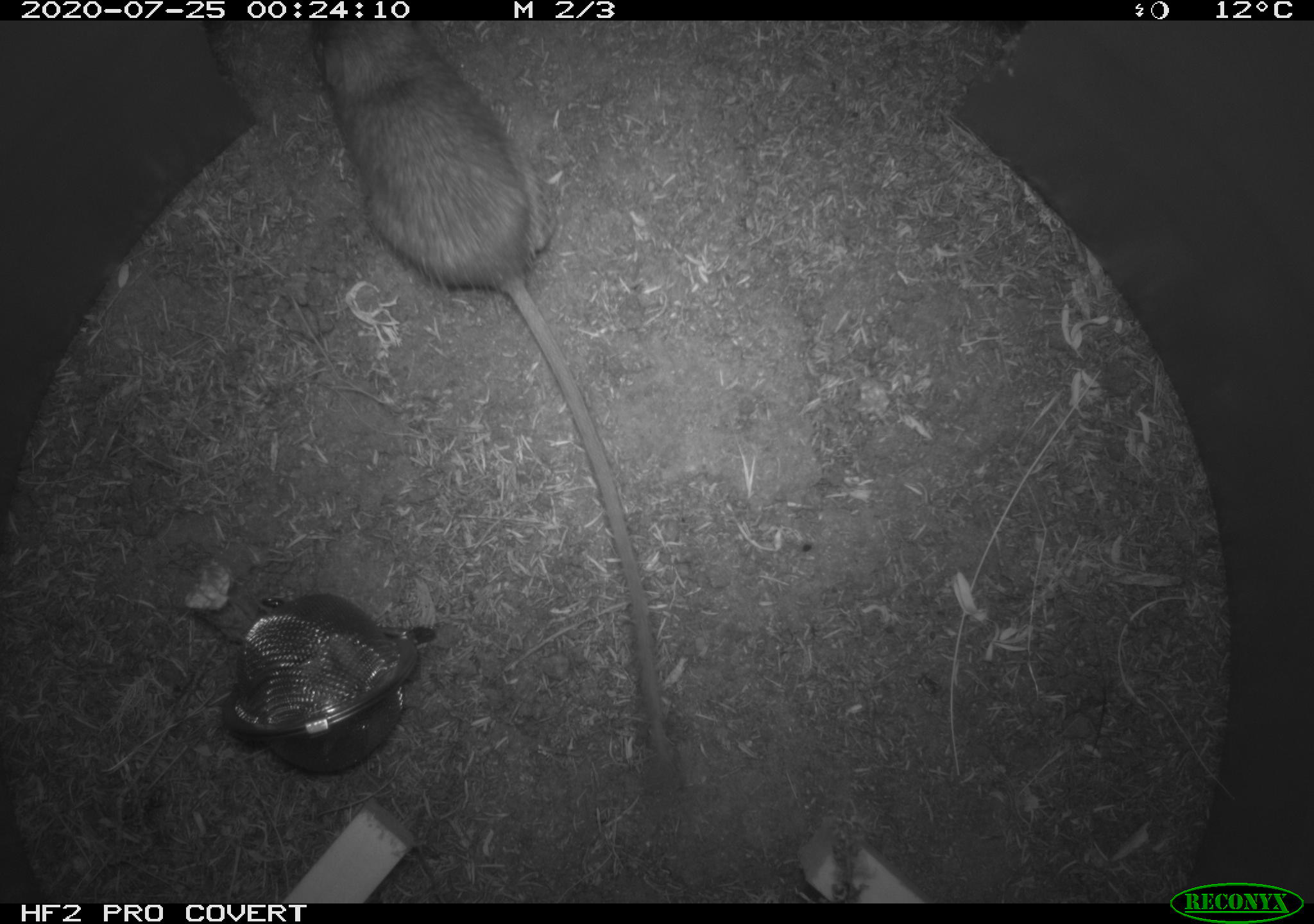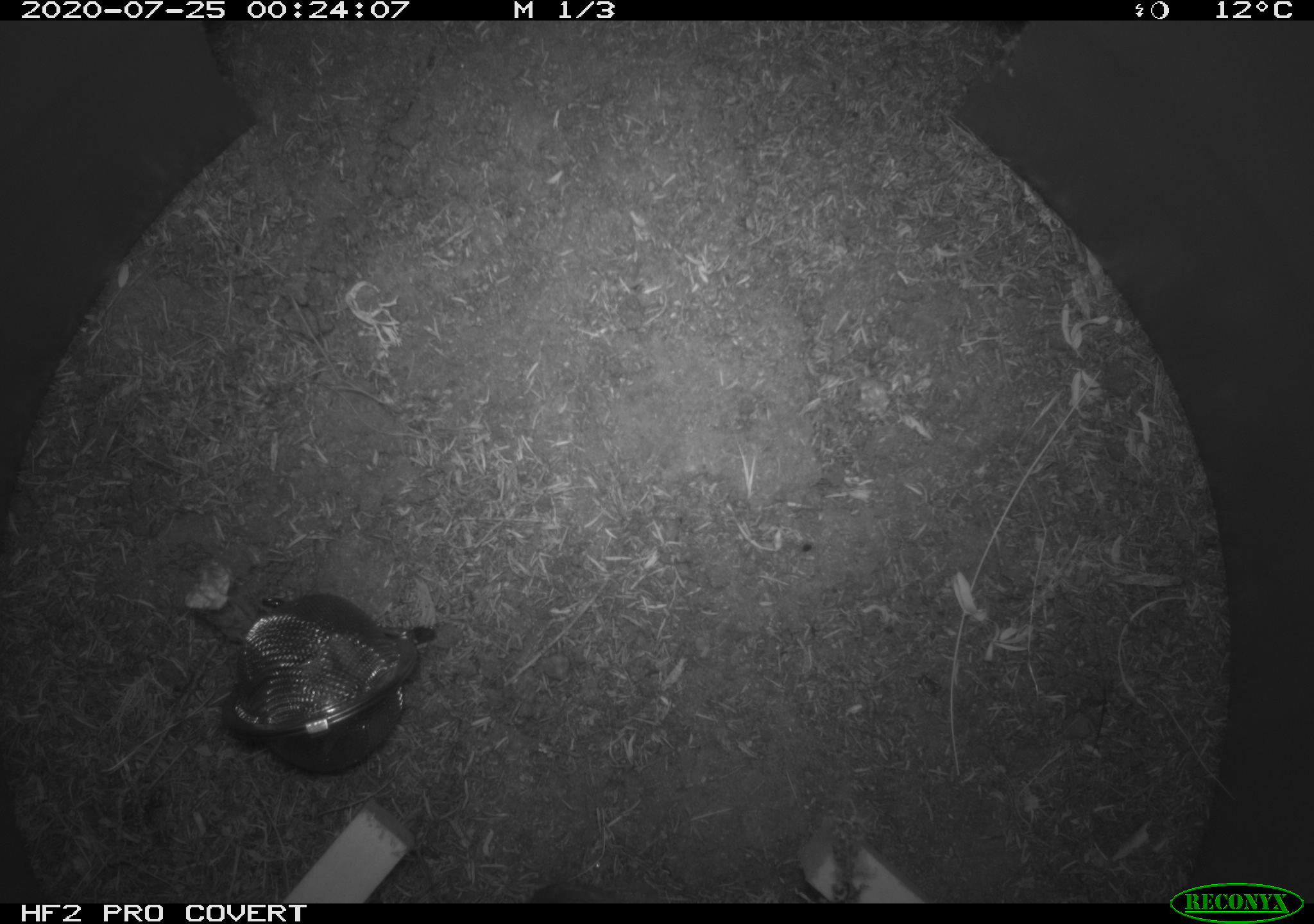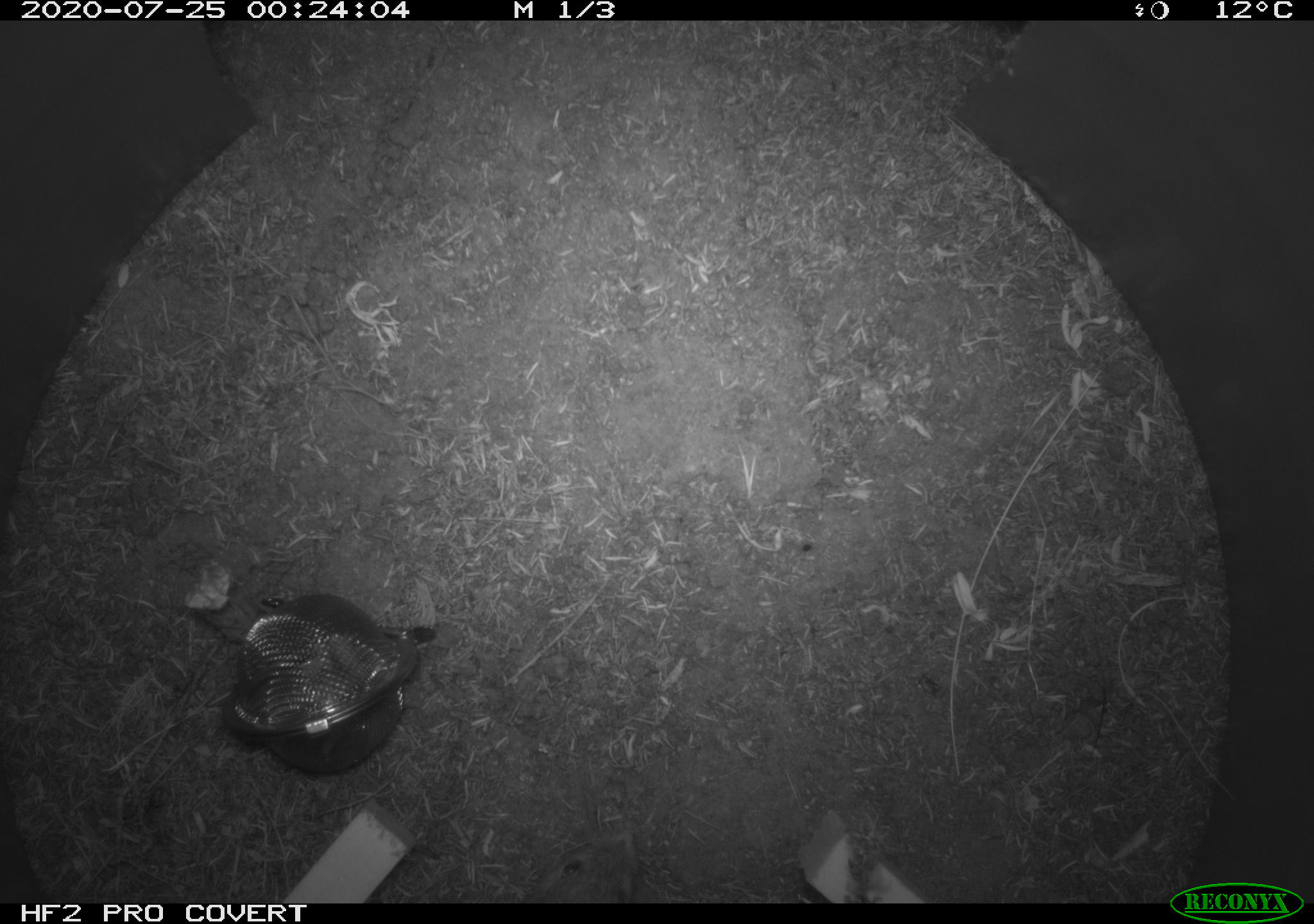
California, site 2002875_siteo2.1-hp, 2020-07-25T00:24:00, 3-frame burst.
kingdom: Animalia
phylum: Chordata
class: Mammalia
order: Rodentia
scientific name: Rodentia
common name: rodent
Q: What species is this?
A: Rodent (Rodentia).